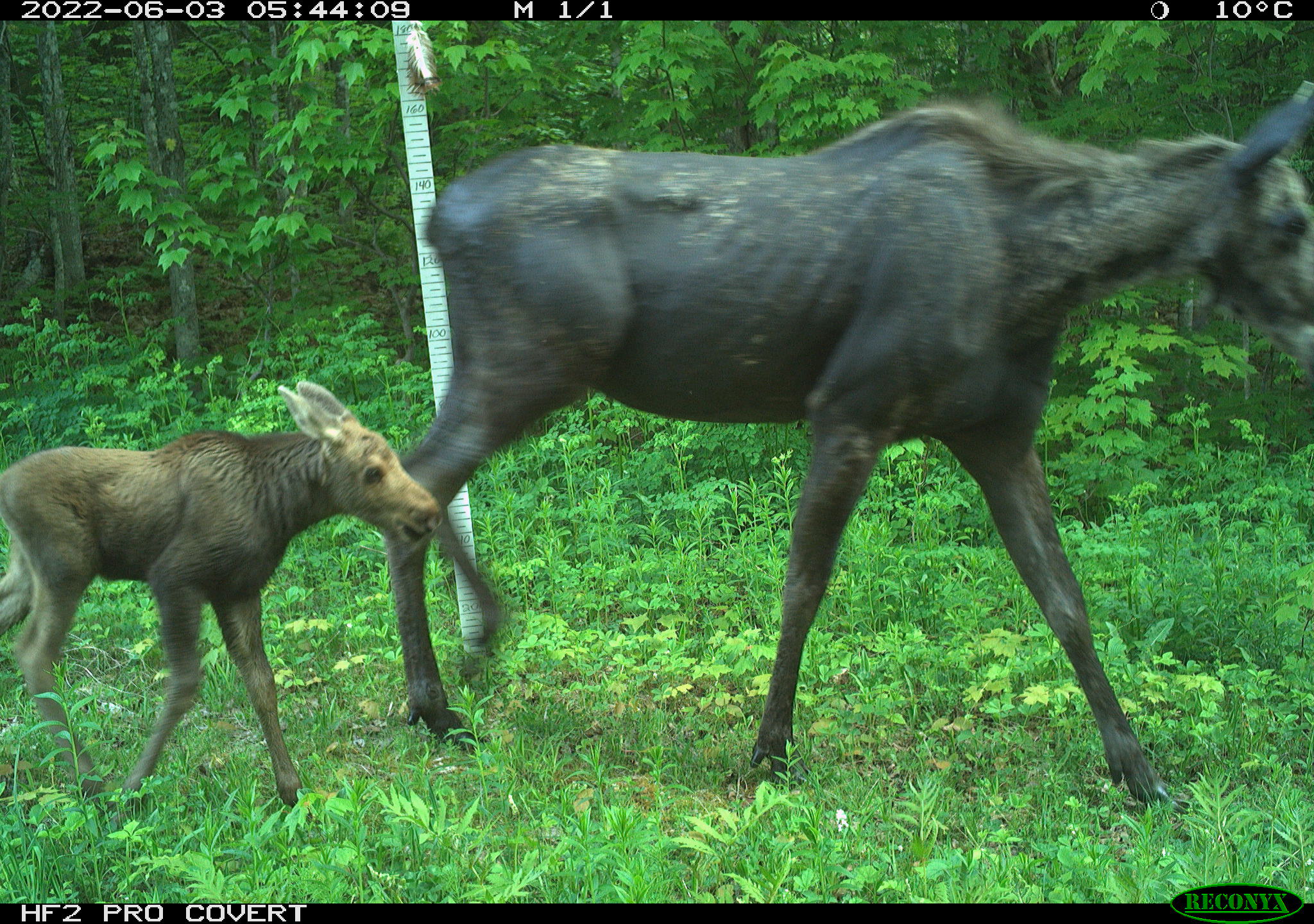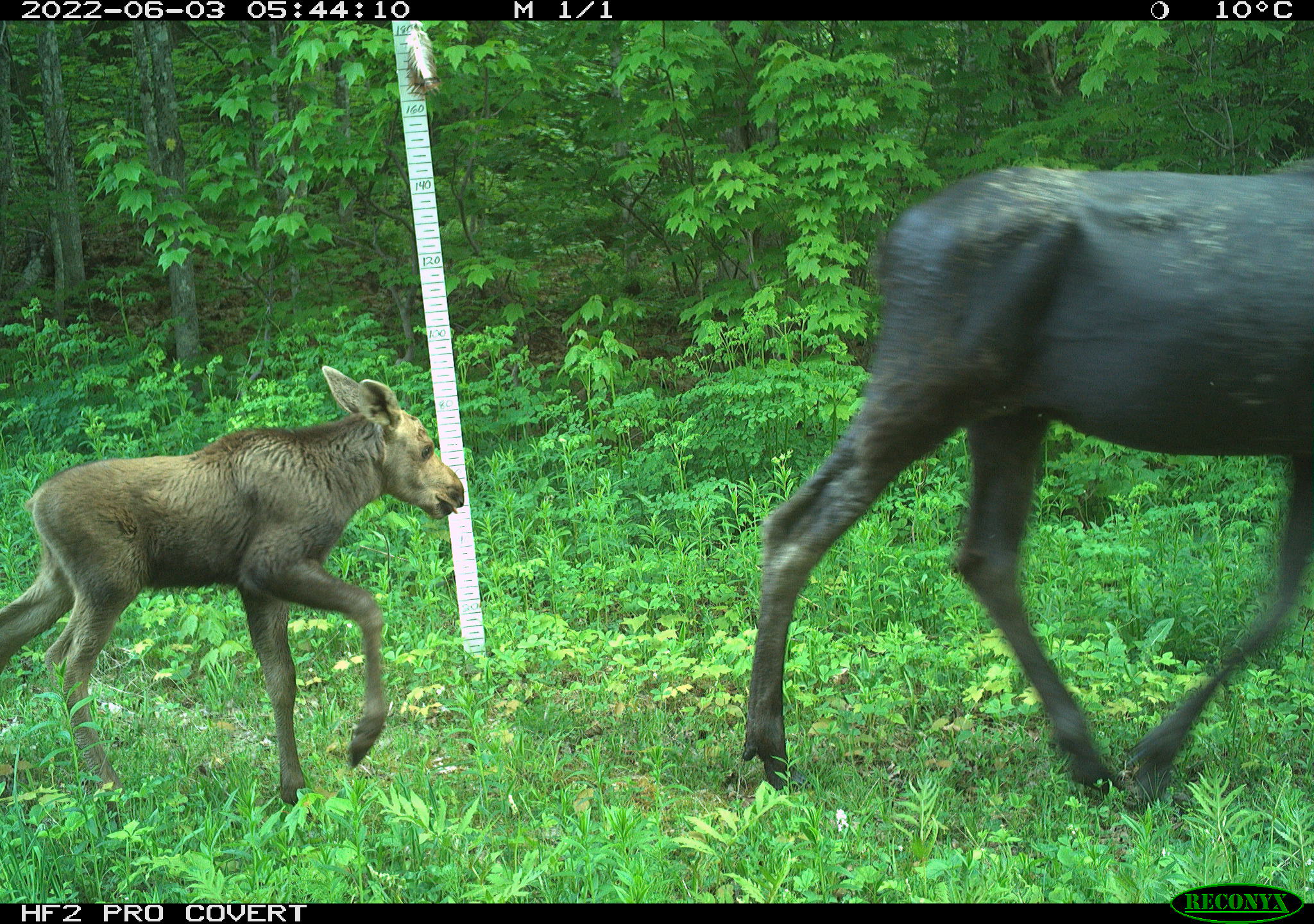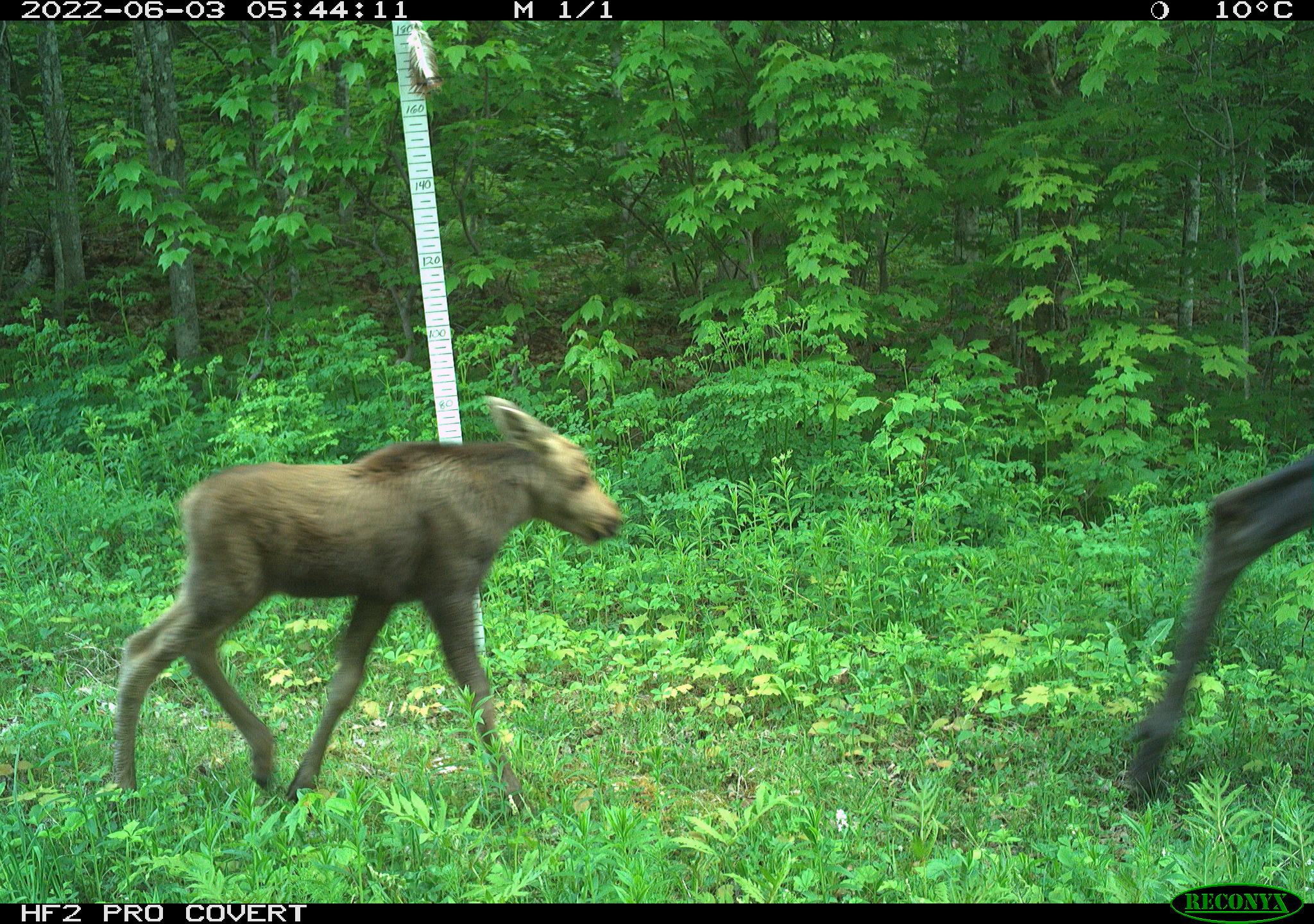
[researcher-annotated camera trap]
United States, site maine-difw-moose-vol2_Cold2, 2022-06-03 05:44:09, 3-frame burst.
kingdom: Animalia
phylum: Chordata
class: Mammalia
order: Artiodactyla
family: Cervidae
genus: Alces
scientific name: Alces alces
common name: moose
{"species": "moose (Alces alces)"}